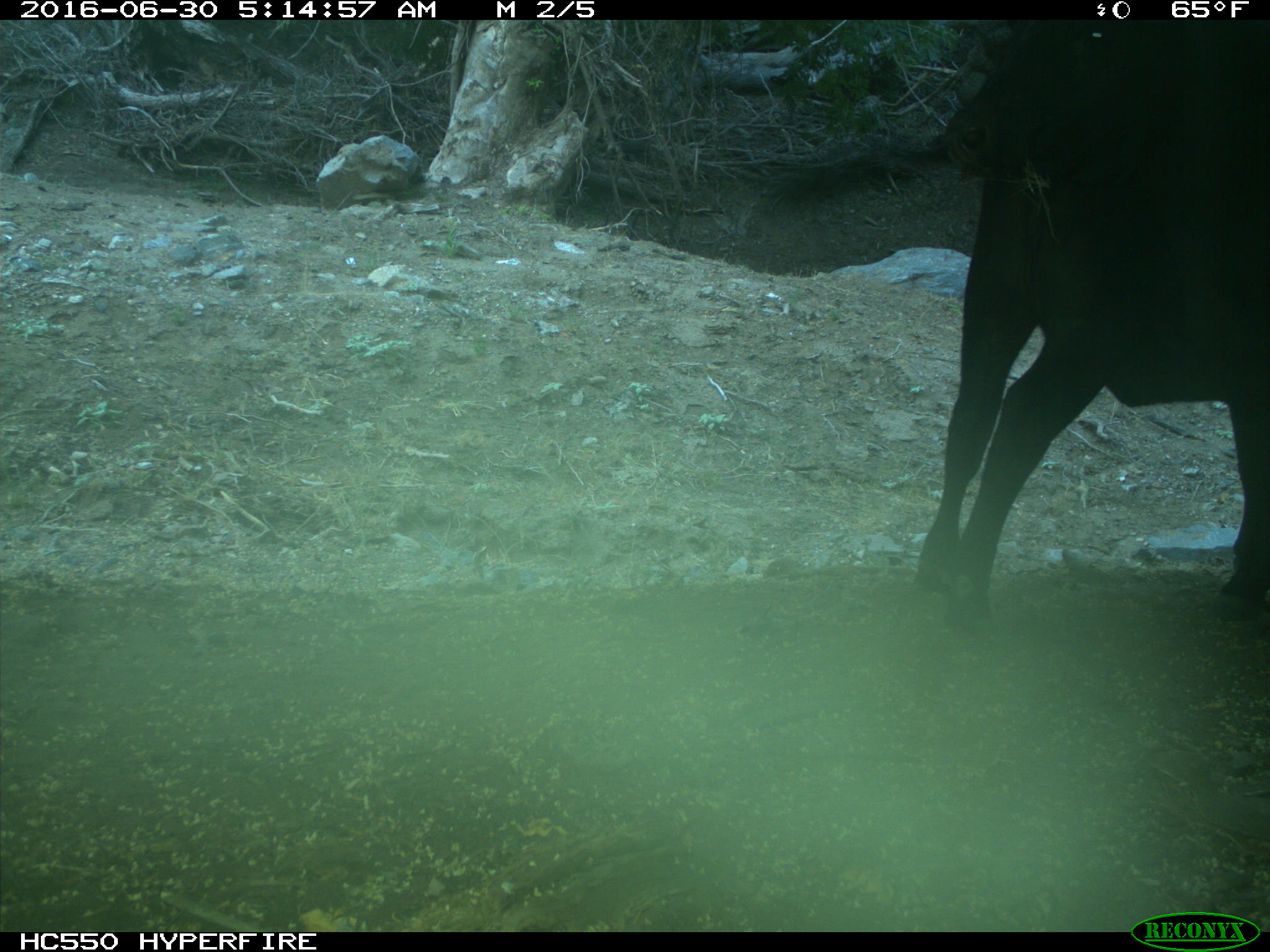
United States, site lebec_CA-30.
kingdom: Animalia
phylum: Chordata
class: Mammalia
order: Artiodactyla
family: Bovidae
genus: Bos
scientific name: Bos taurus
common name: domestic cow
Bos taurus (domestic cow).